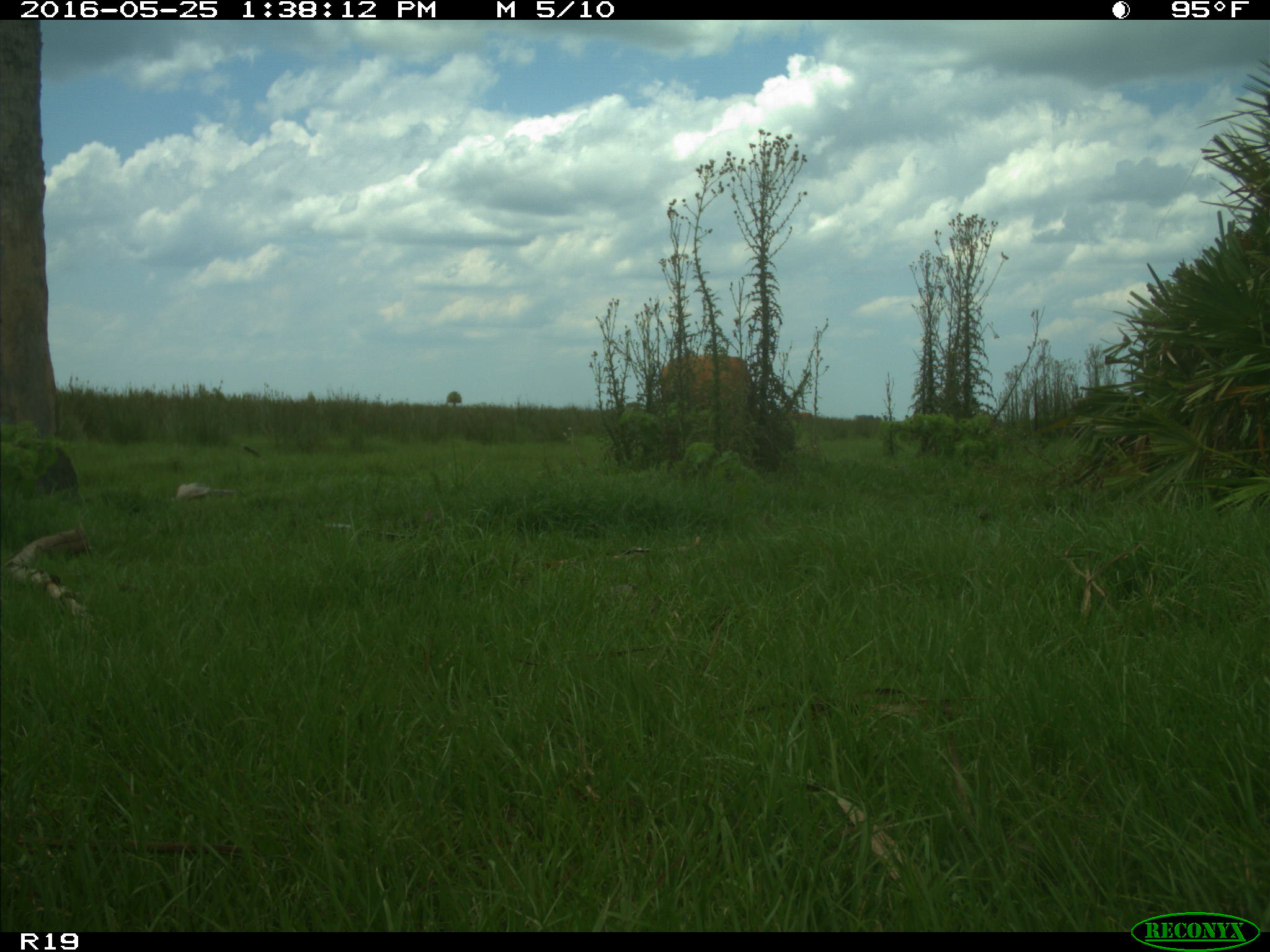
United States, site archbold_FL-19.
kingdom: Animalia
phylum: Chordata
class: Mammalia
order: Artiodactyla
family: Bovidae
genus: Bos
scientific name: Bos taurus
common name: domestic cow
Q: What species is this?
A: Bos taurus (domestic cow).